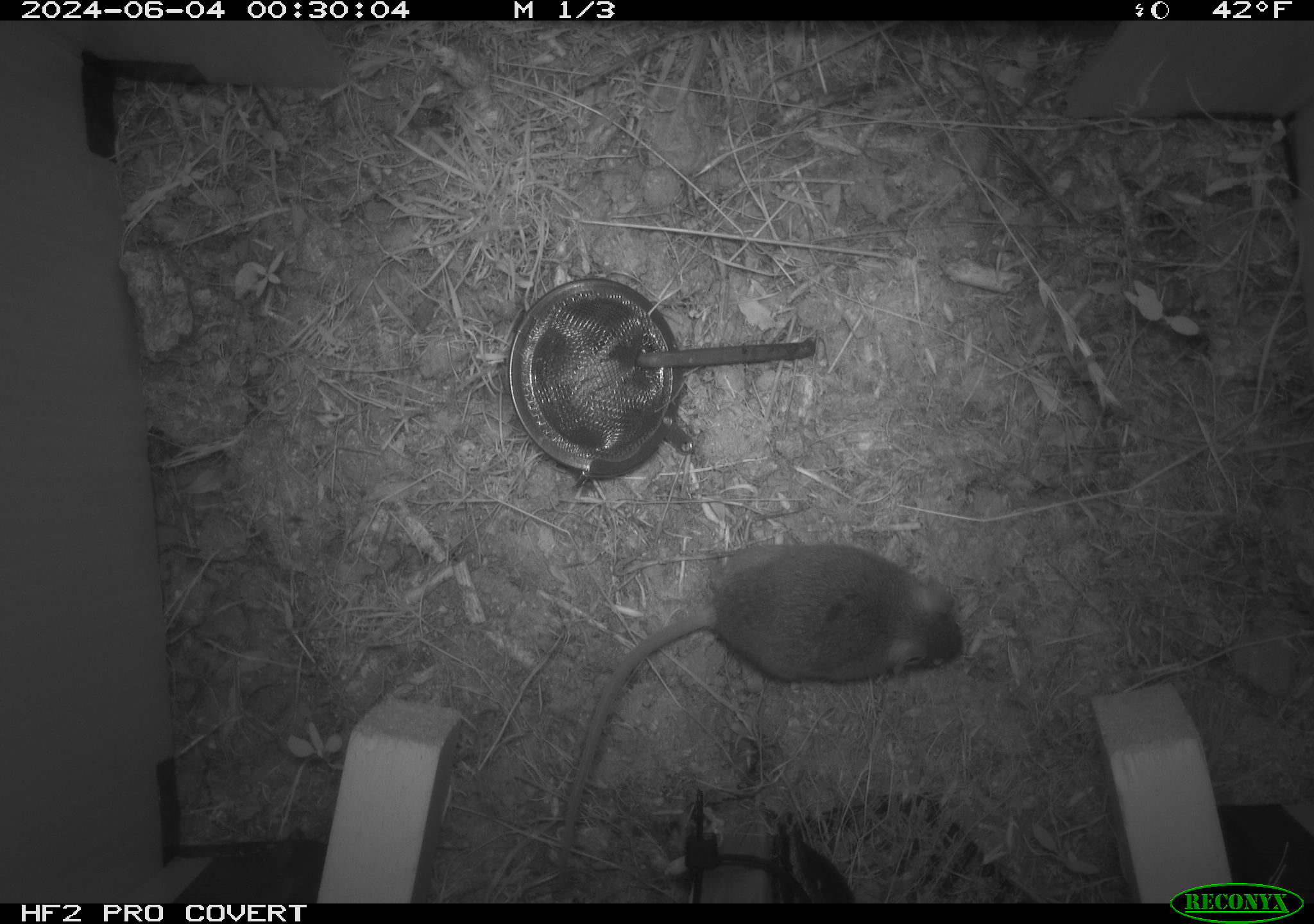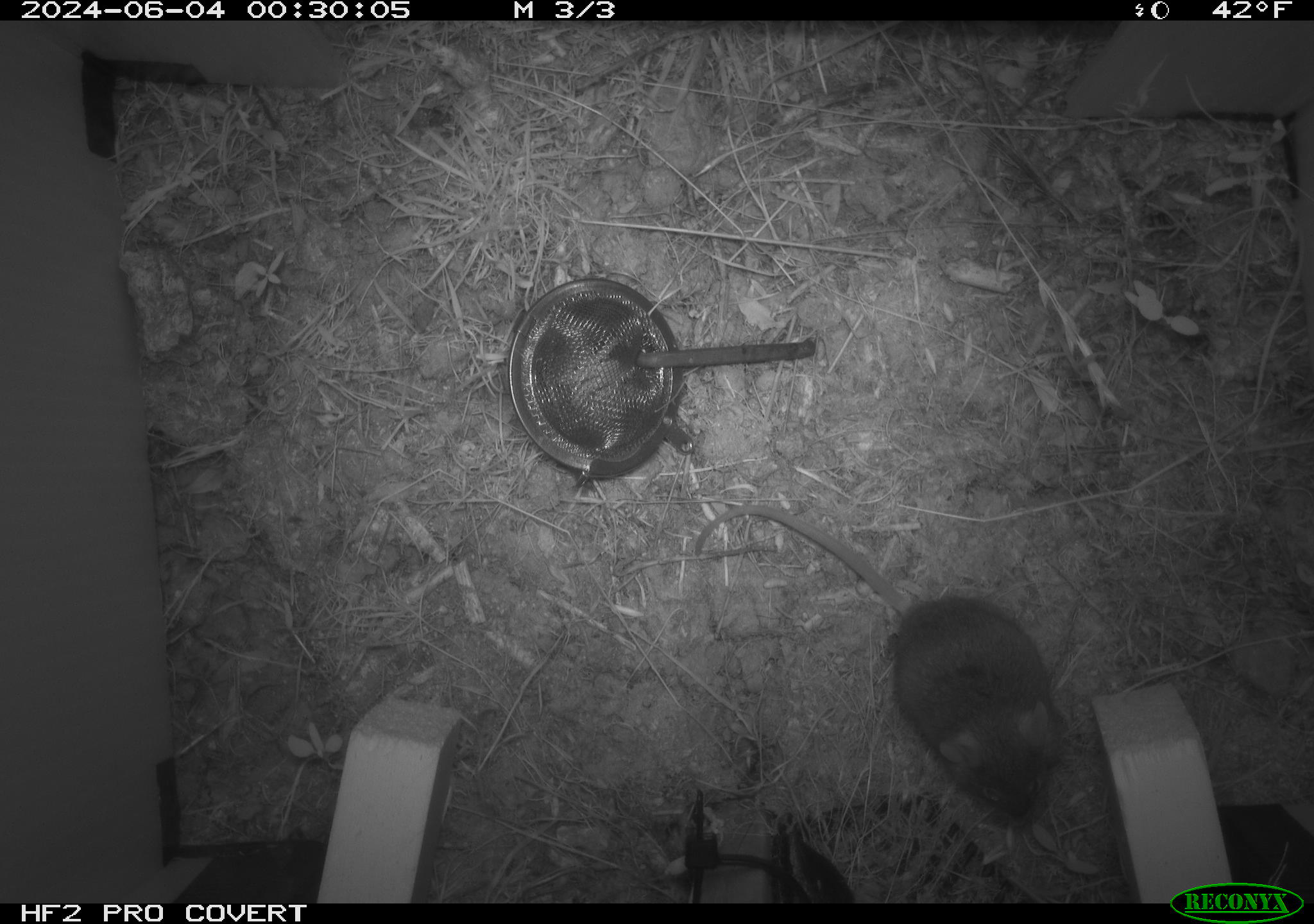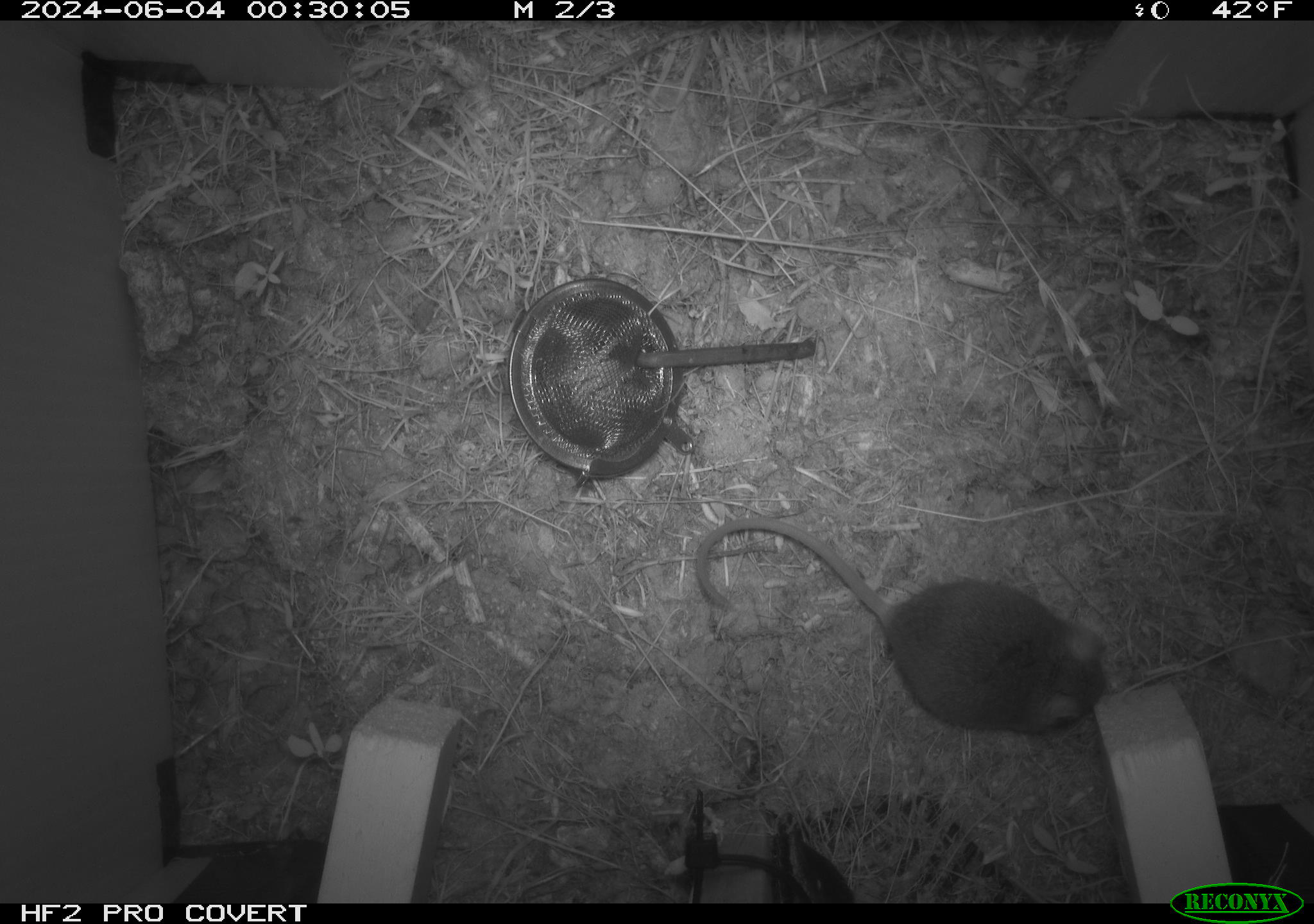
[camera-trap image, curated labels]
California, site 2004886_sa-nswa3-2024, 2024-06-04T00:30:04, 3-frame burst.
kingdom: Animalia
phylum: Chordata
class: Mammalia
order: Rodentia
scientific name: Rodentia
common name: rodent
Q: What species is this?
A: Rodent (Rodentia).